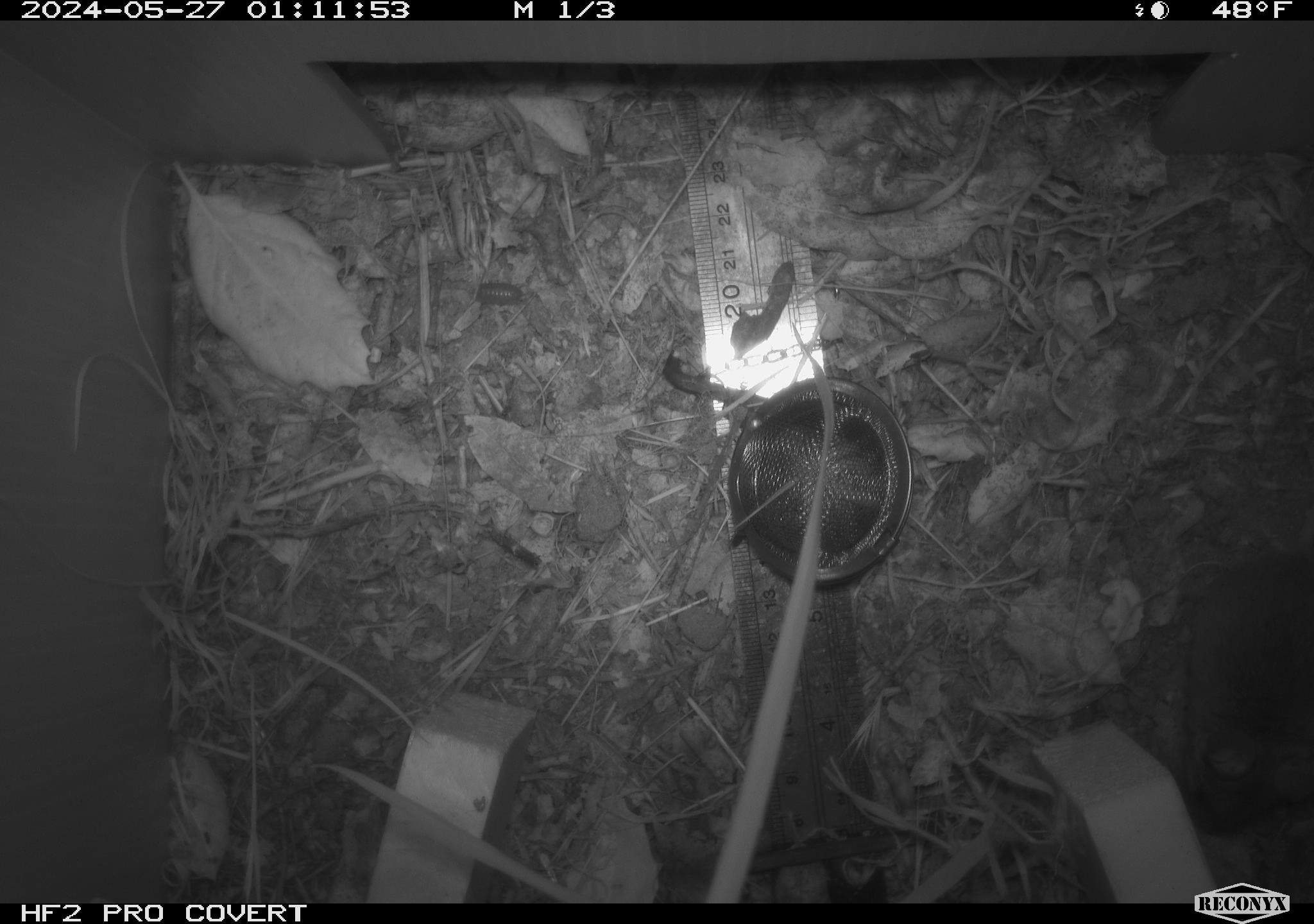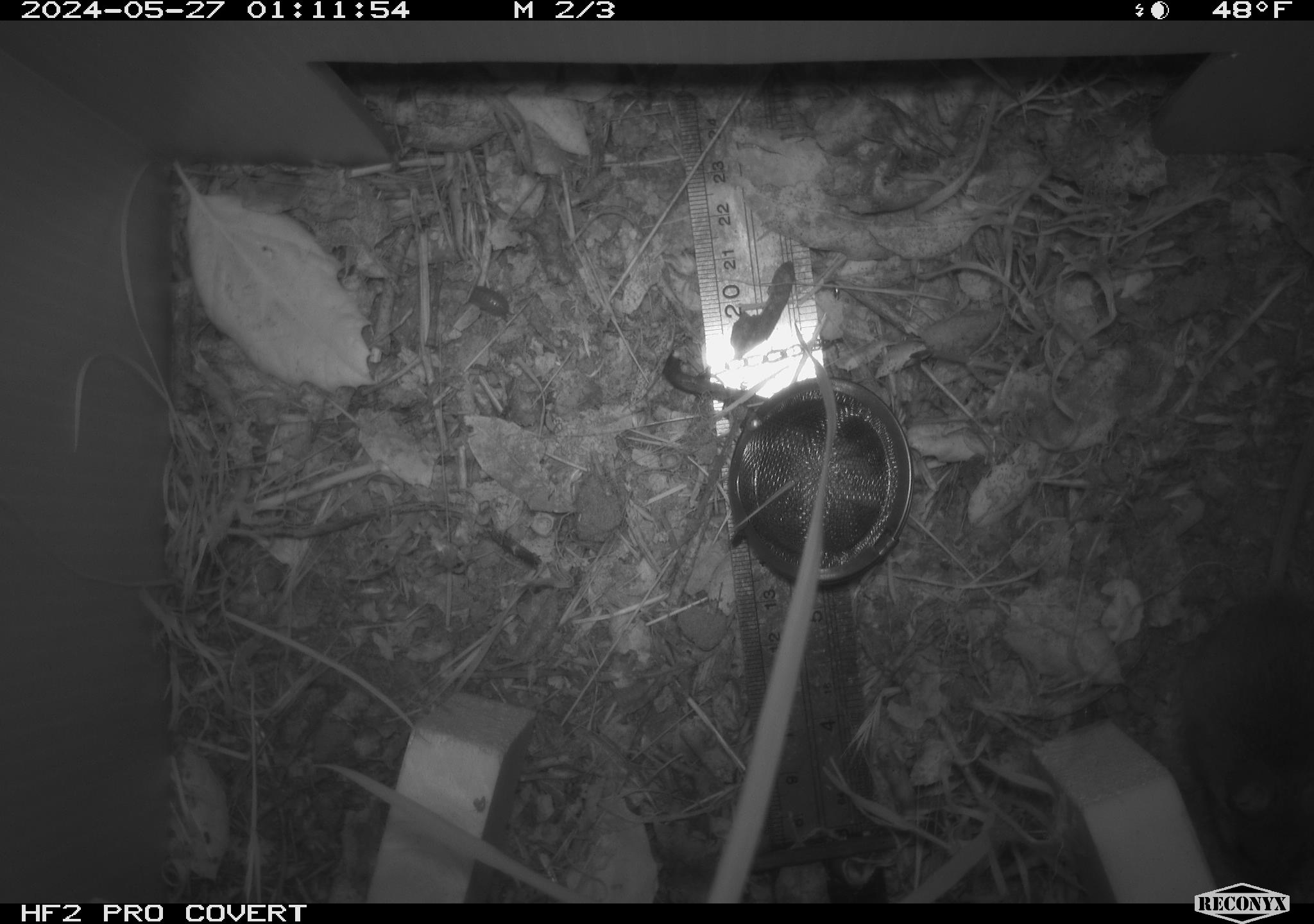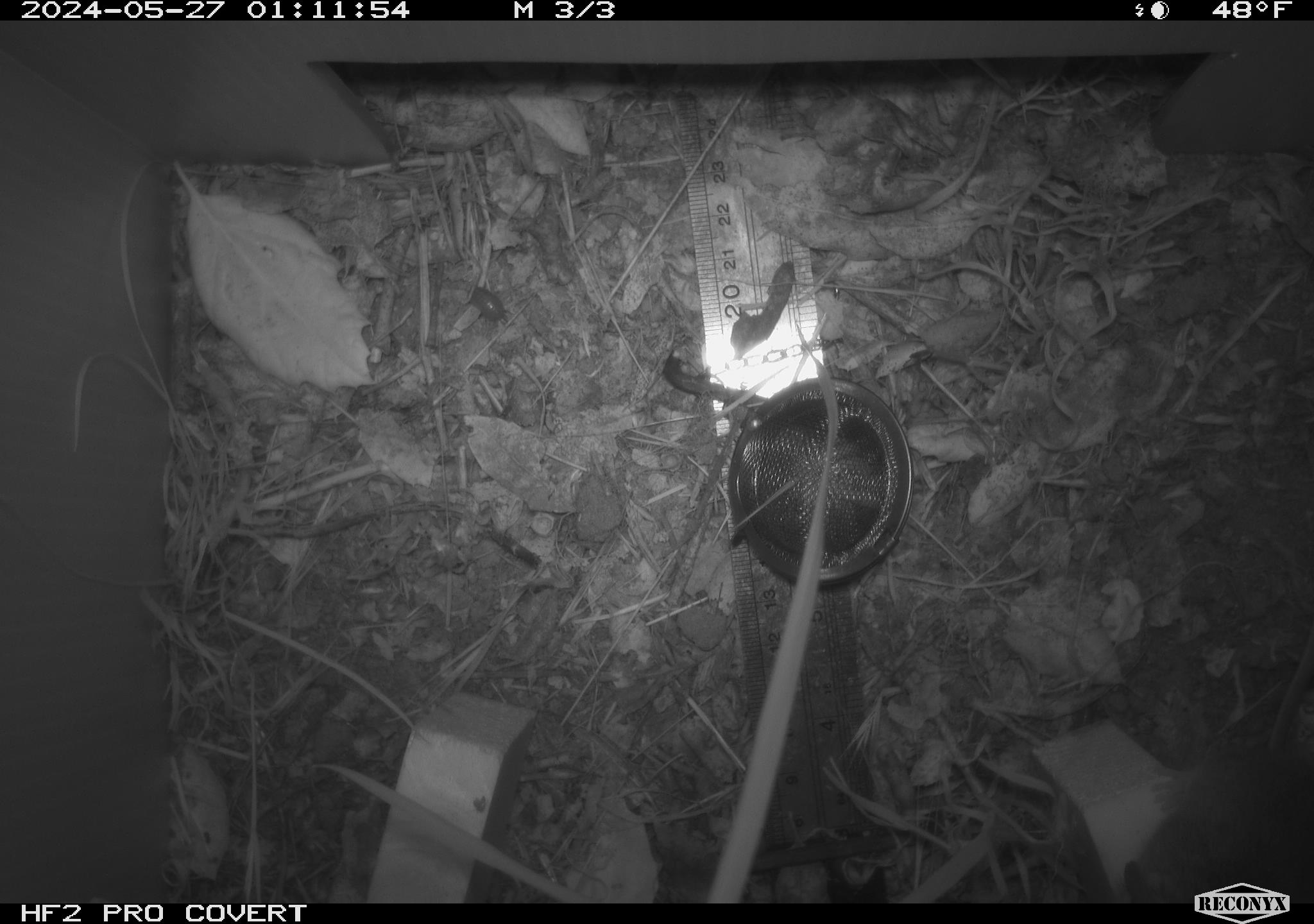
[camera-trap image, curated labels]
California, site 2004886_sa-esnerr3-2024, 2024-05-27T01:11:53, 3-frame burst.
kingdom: Animalia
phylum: Chordata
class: Mammalia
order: Rodentia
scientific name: Rodentia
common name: rodent